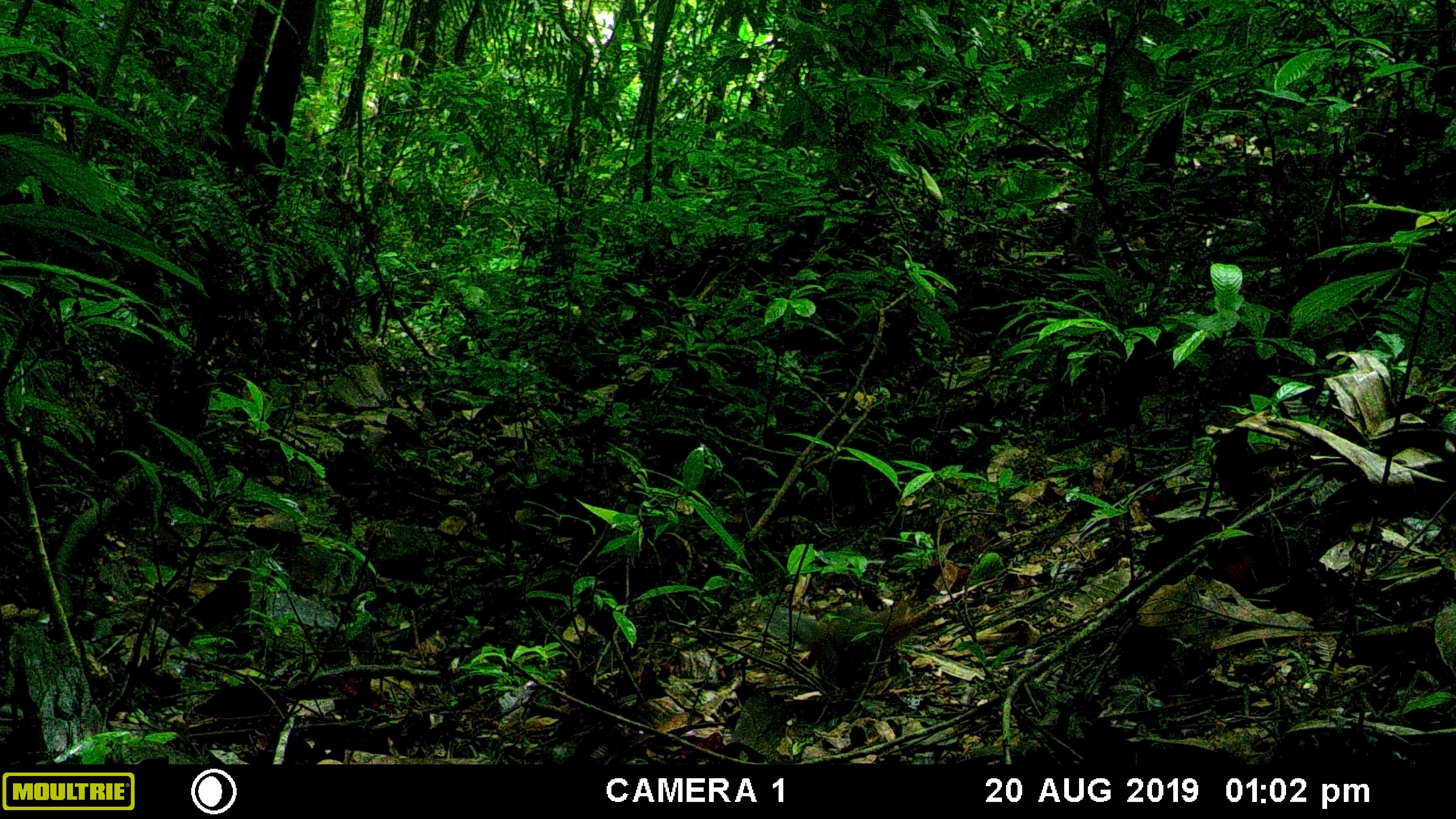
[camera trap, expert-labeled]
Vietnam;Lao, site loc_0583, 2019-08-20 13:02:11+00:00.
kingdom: Animalia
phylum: Chordata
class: Mammalia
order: Rodentia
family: Sciuridae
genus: Dremomys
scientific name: Dremomys rufigenis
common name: red-cheeked squirrel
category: red cheeked squirrel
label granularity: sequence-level